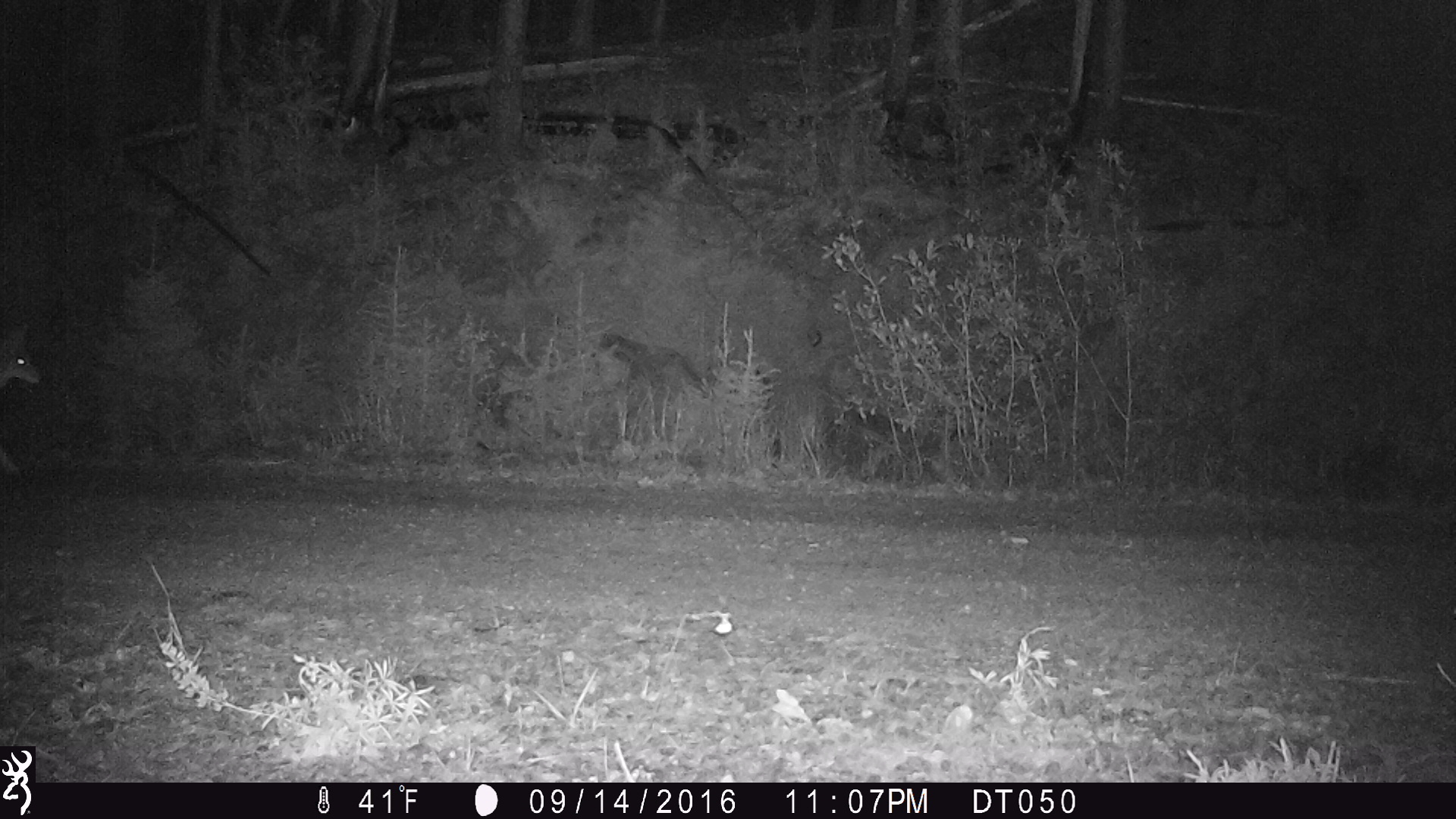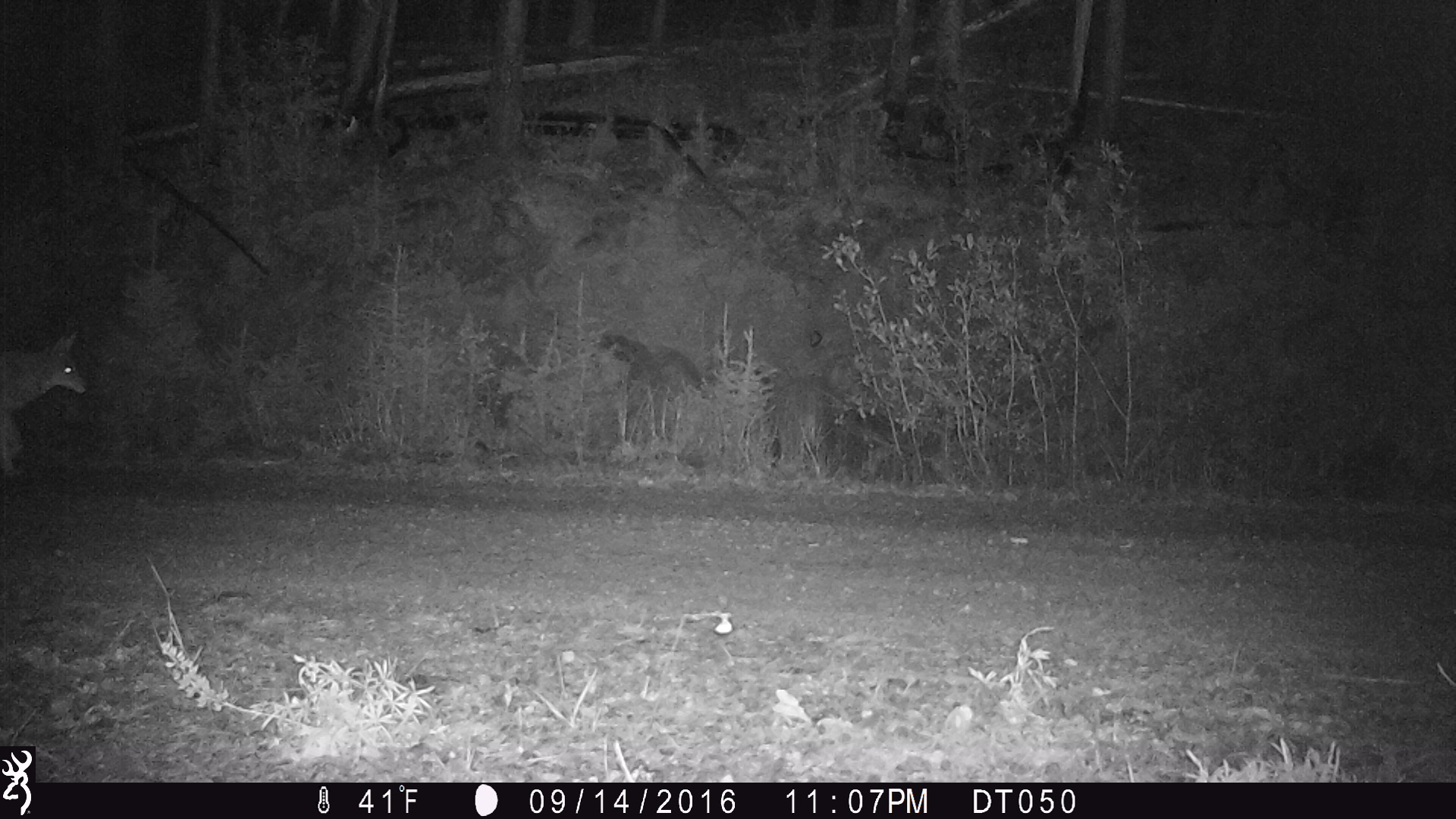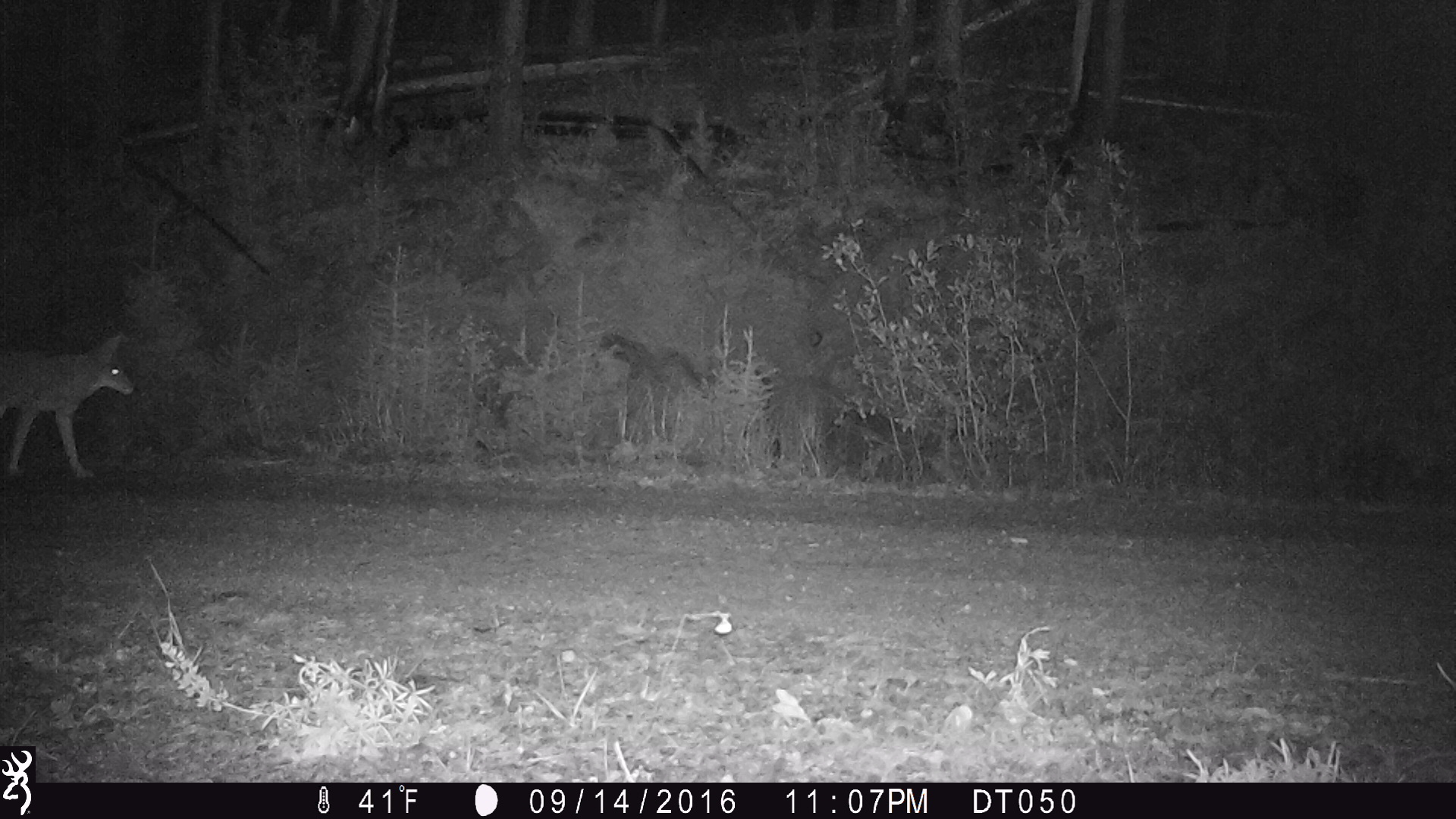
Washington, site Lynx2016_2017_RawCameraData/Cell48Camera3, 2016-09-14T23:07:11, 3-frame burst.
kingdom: Animalia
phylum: Chordata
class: Mammalia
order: Carnivora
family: Canidae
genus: Canis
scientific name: Canis latrans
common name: coyote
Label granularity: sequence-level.